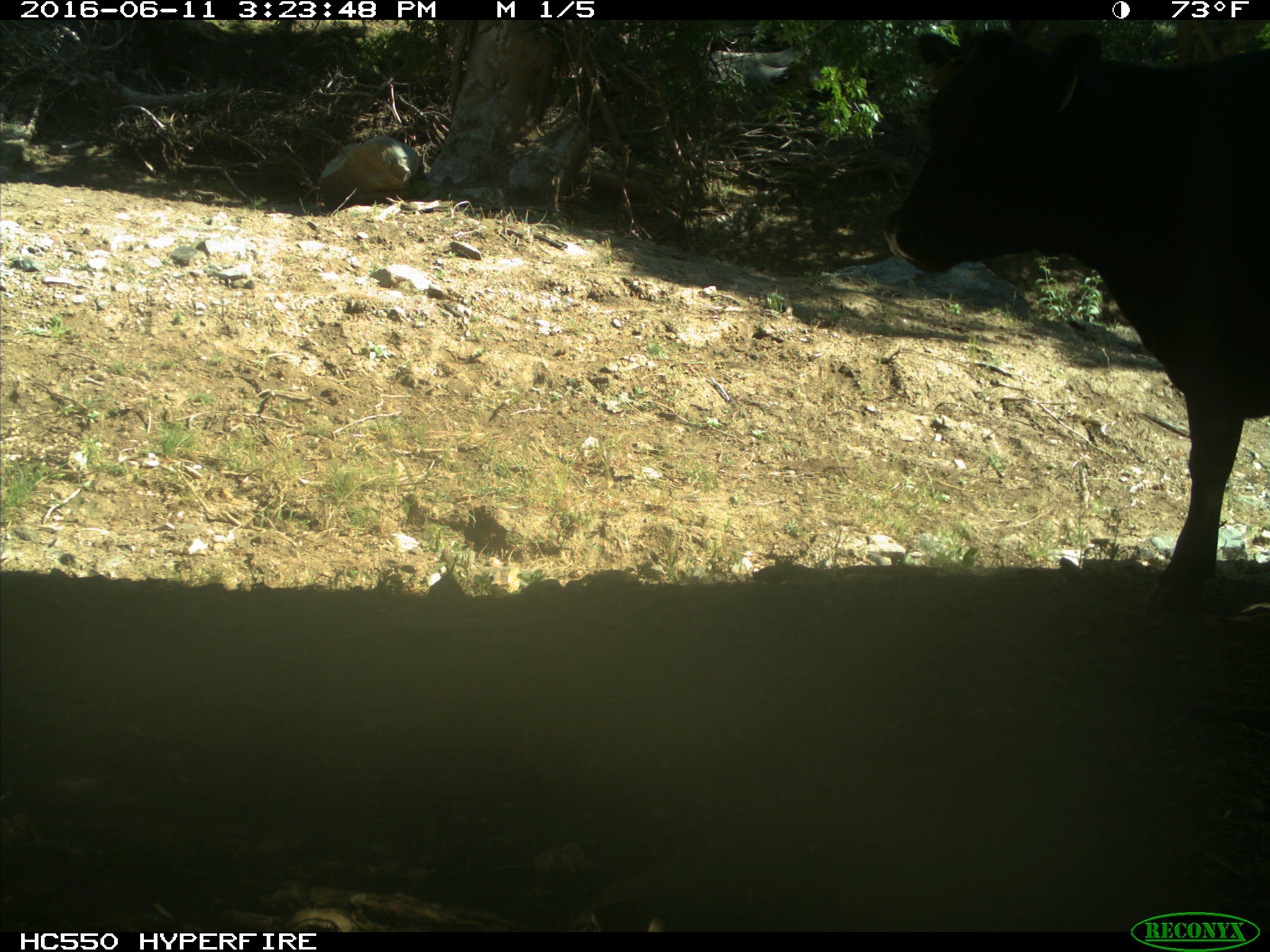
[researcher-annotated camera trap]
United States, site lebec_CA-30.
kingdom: Animalia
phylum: Chordata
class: Mammalia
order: Artiodactyla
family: Bovidae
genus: Bos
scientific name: Bos taurus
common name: domestic cow